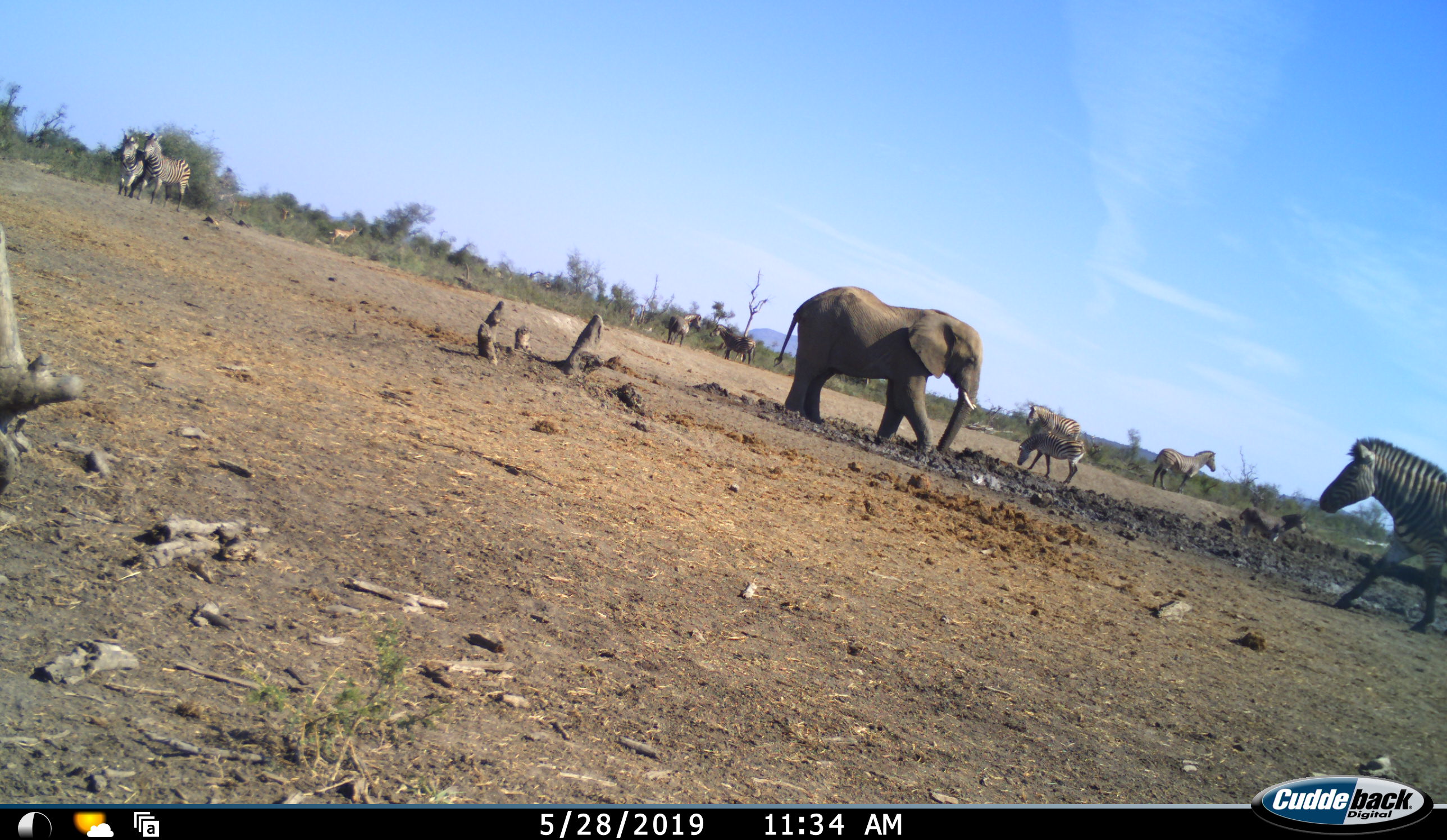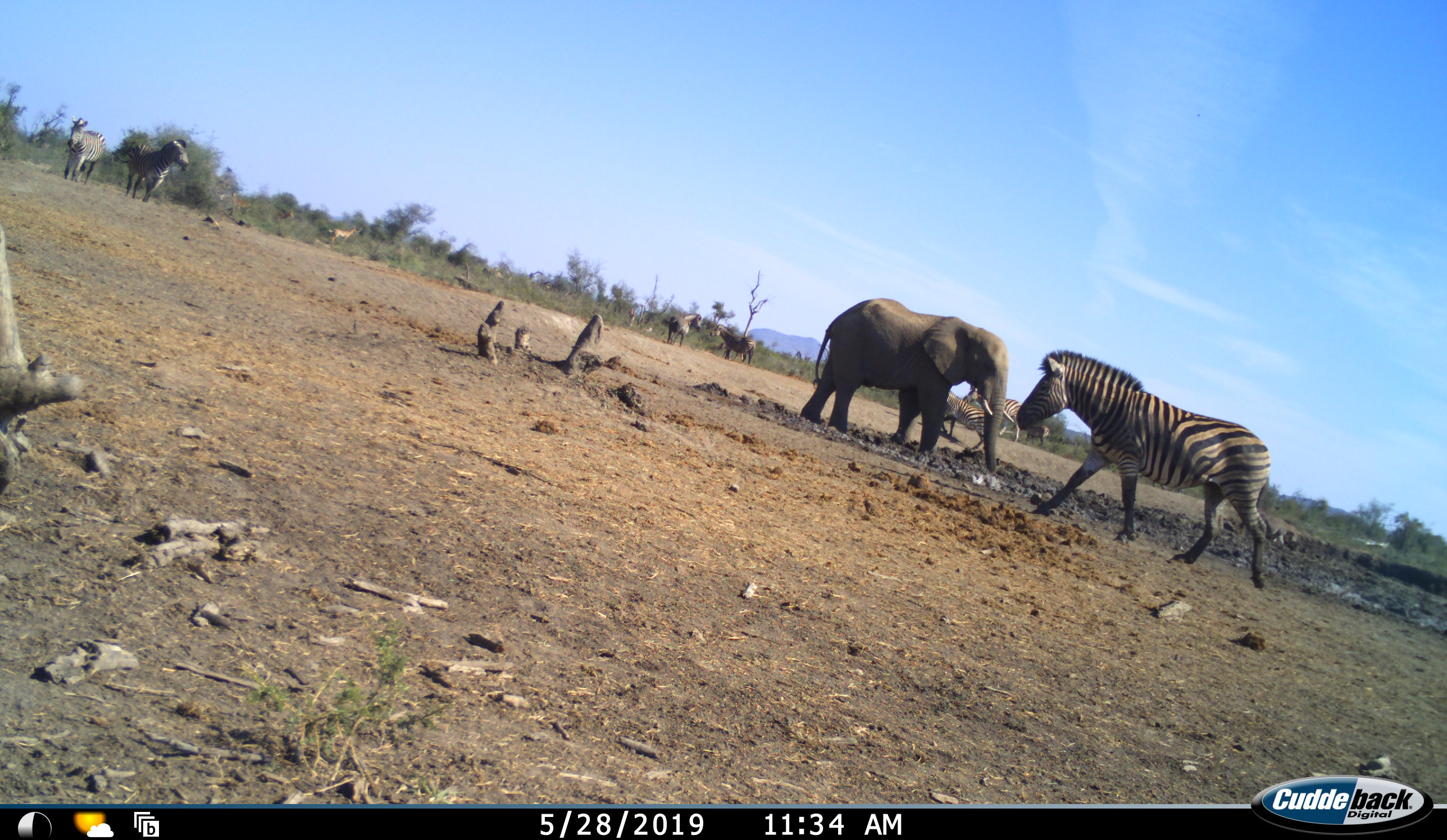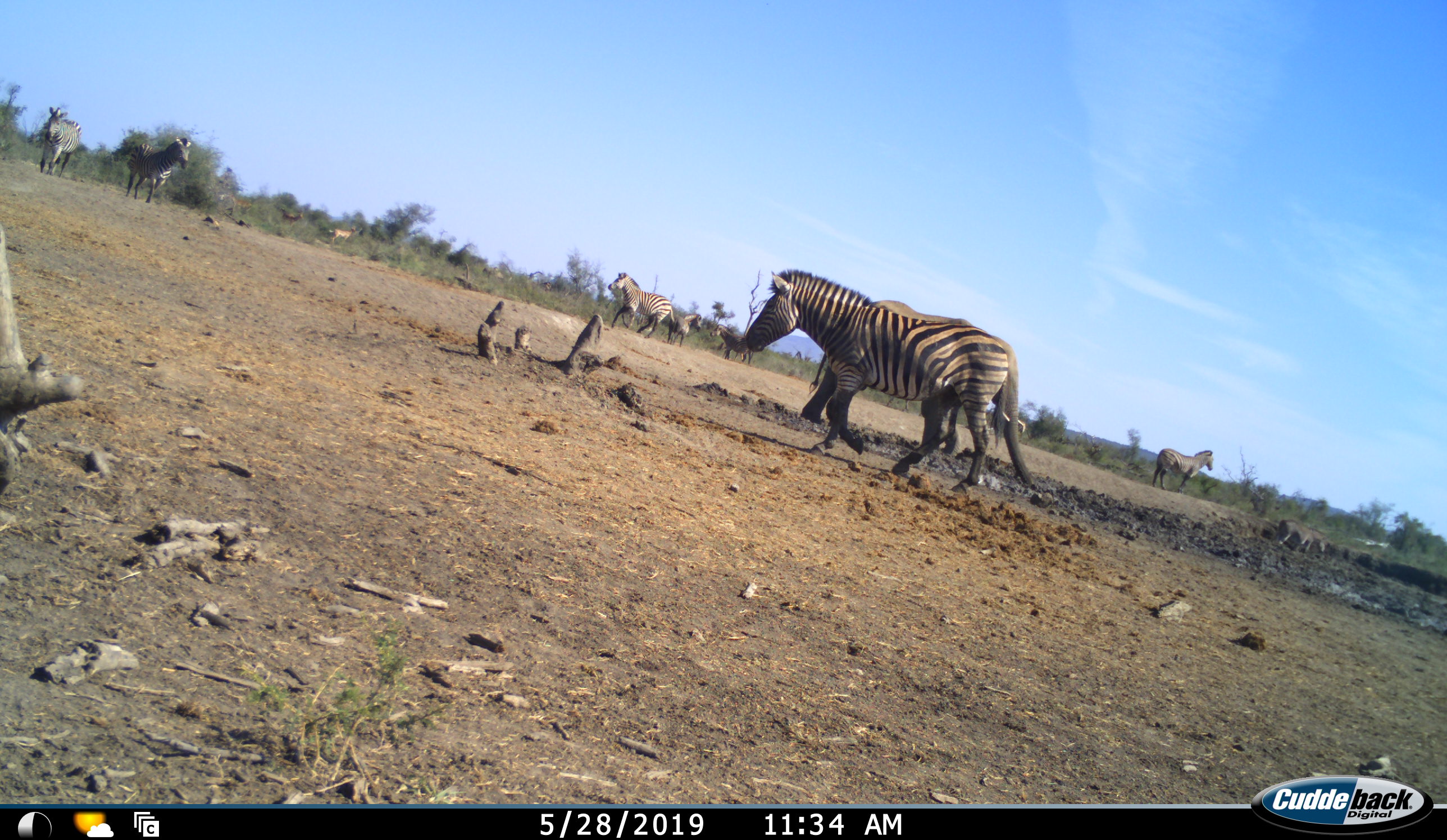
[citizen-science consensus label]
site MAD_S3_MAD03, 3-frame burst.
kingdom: Animalia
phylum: Chordata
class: Mammalia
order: Proboscidea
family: Elephantidae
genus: Loxodonta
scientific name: Loxodonta africana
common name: african bush elephant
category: elephant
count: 1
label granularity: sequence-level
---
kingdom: Animalia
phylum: Chordata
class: Mammalia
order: Perissodactyla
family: Equidae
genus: Equus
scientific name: Equus quagga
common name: plains zebra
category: zebraplains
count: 9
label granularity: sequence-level